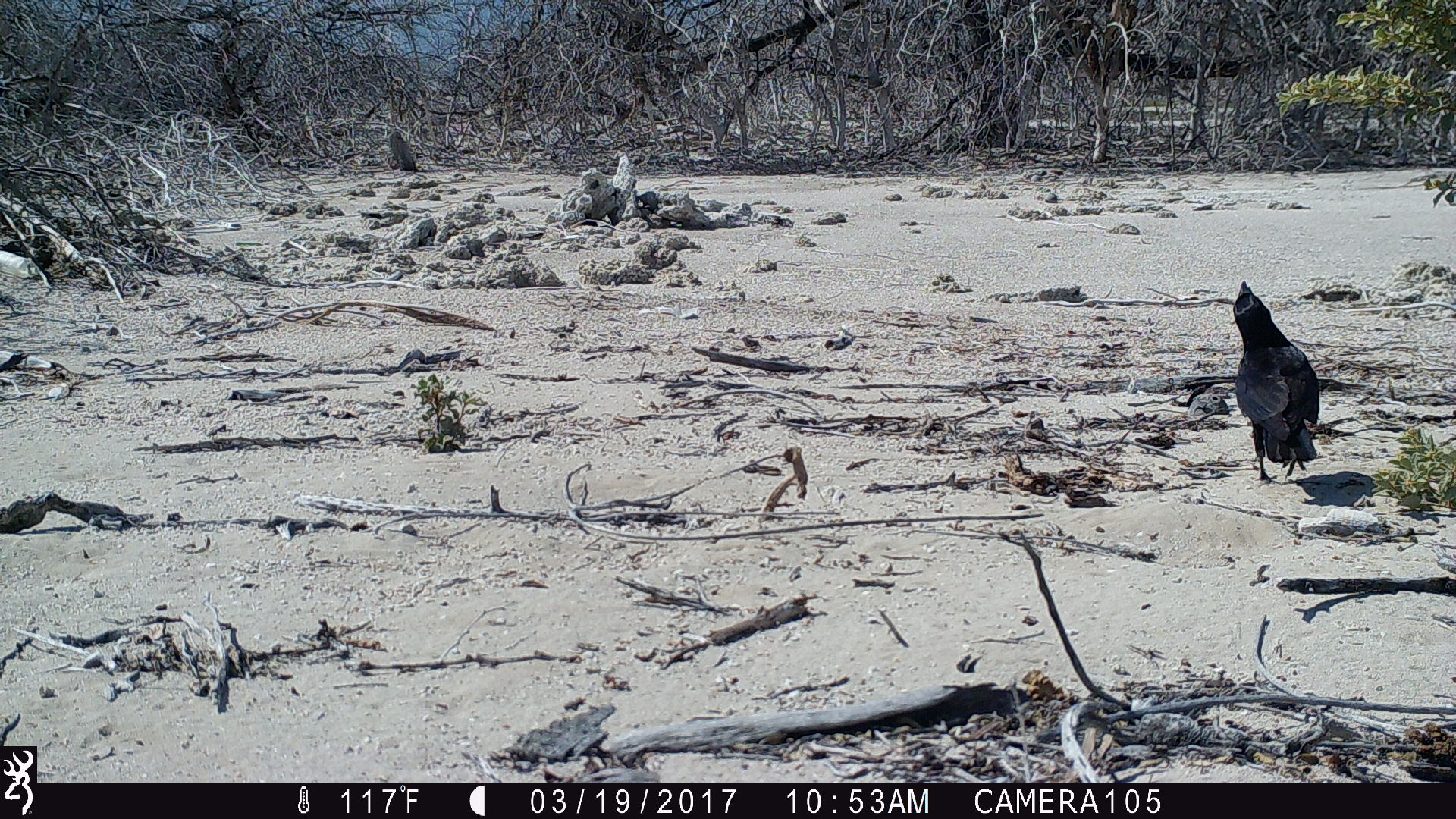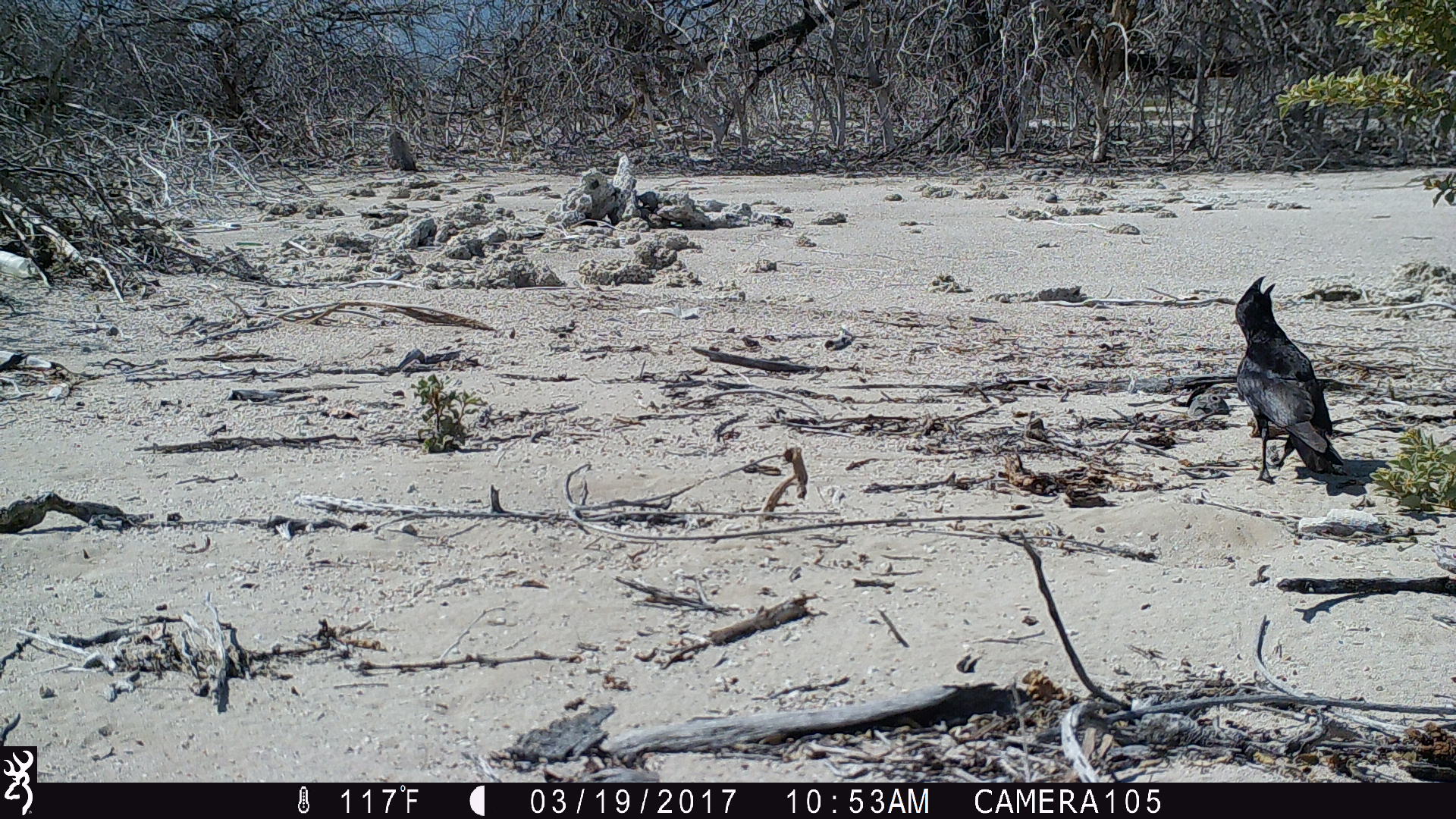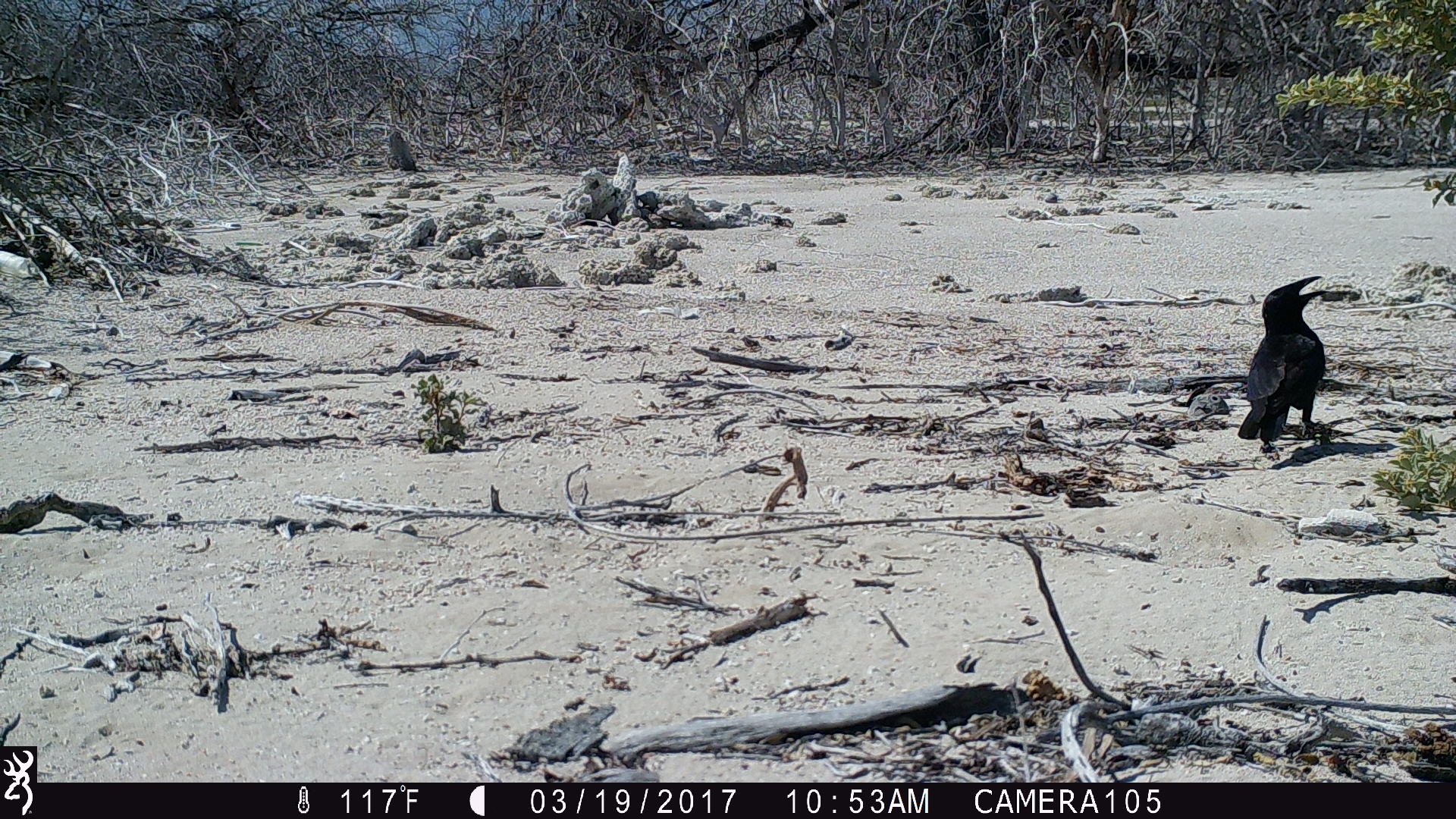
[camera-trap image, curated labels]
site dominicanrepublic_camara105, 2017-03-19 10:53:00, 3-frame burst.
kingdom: Animalia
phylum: Chordata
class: Aves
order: Passeriformes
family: Corvidae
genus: Corvus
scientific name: Corvus corax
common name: raven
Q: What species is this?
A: Raven (Corvus corax).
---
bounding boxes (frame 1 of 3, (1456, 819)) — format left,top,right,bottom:
raven: 1228,279,1323,486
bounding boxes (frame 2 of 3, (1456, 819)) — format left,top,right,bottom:
raven: 1231,275,1344,484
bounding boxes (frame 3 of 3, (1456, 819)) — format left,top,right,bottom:
raven: 1237,274,1332,455